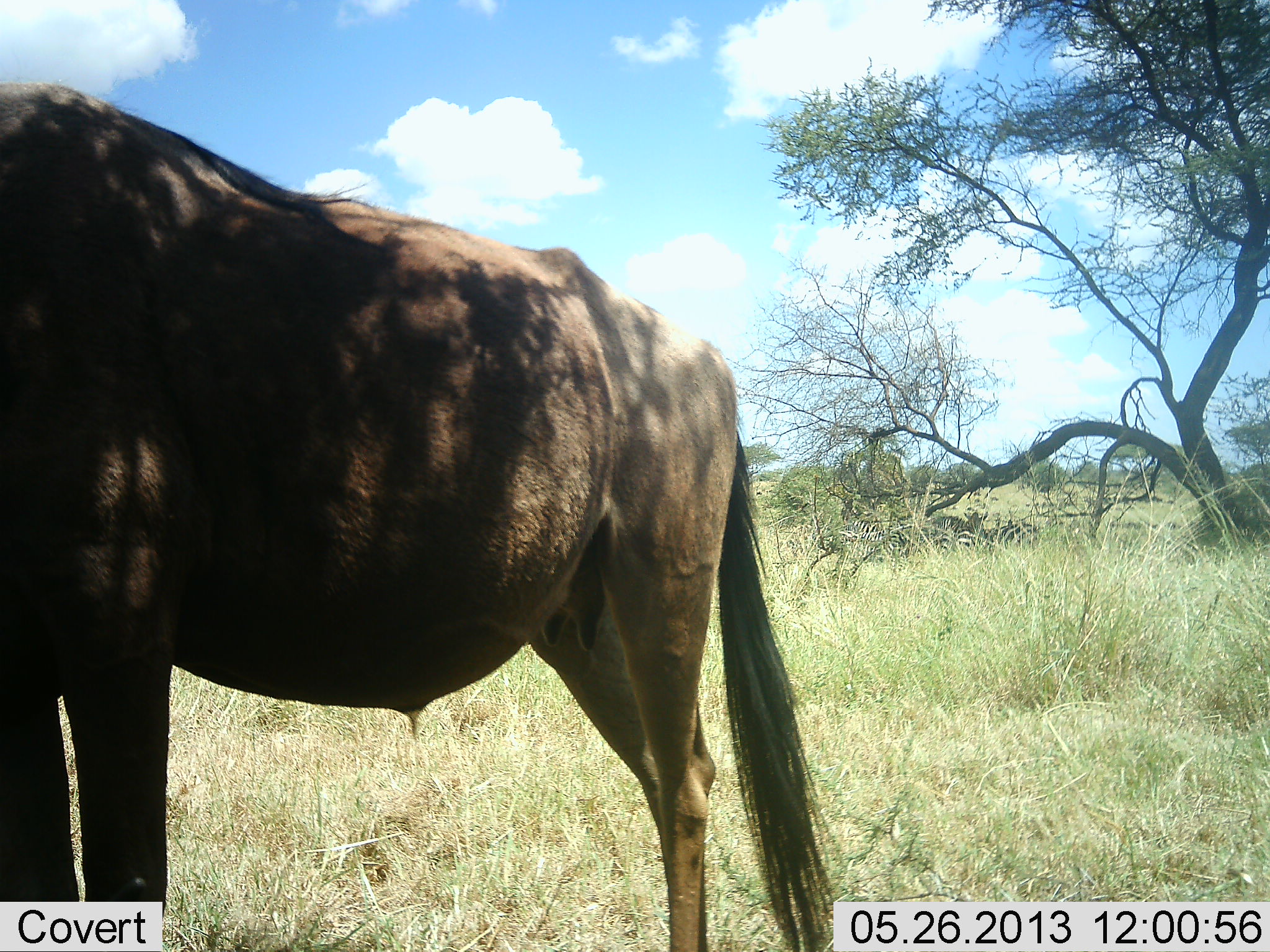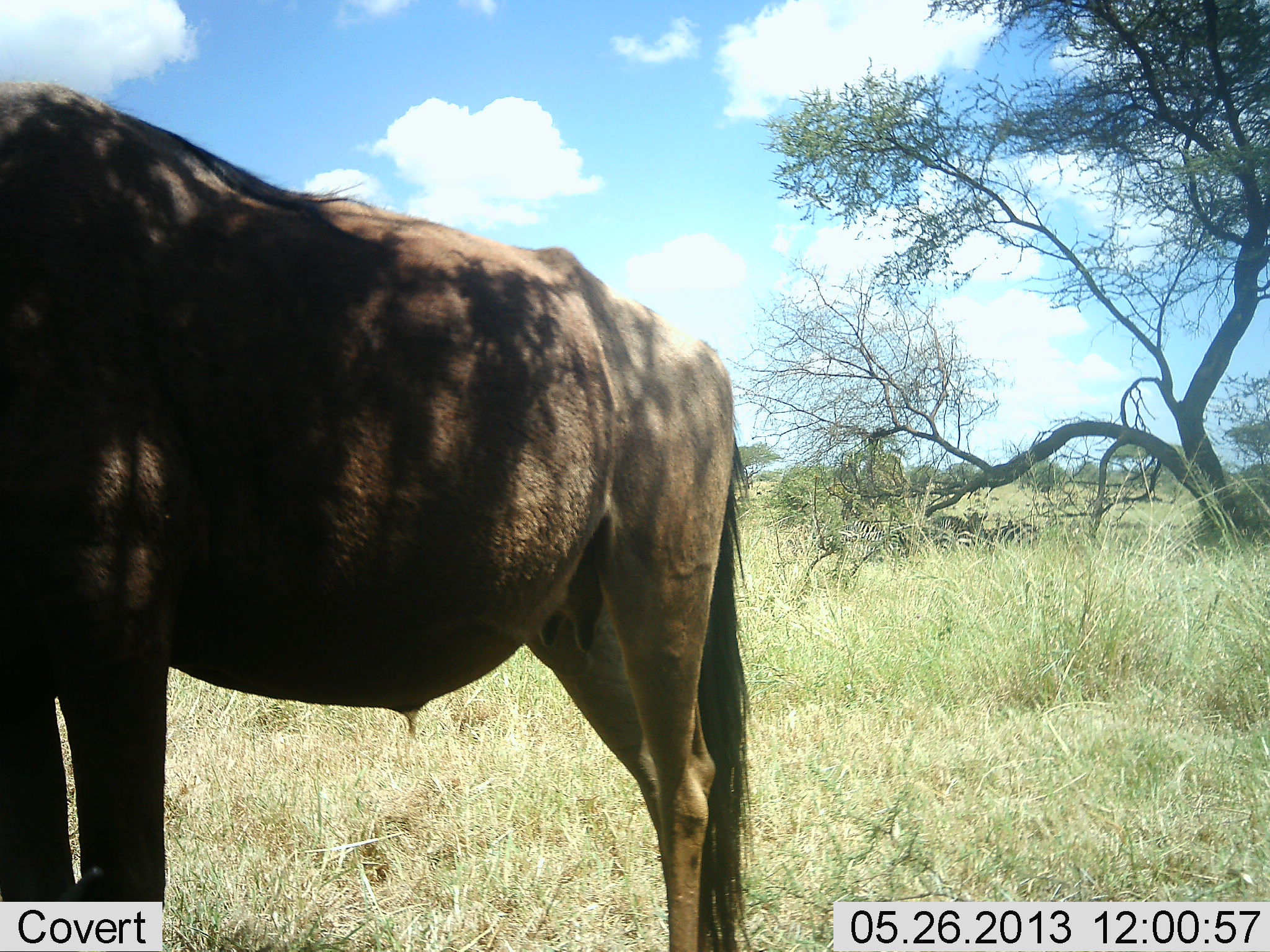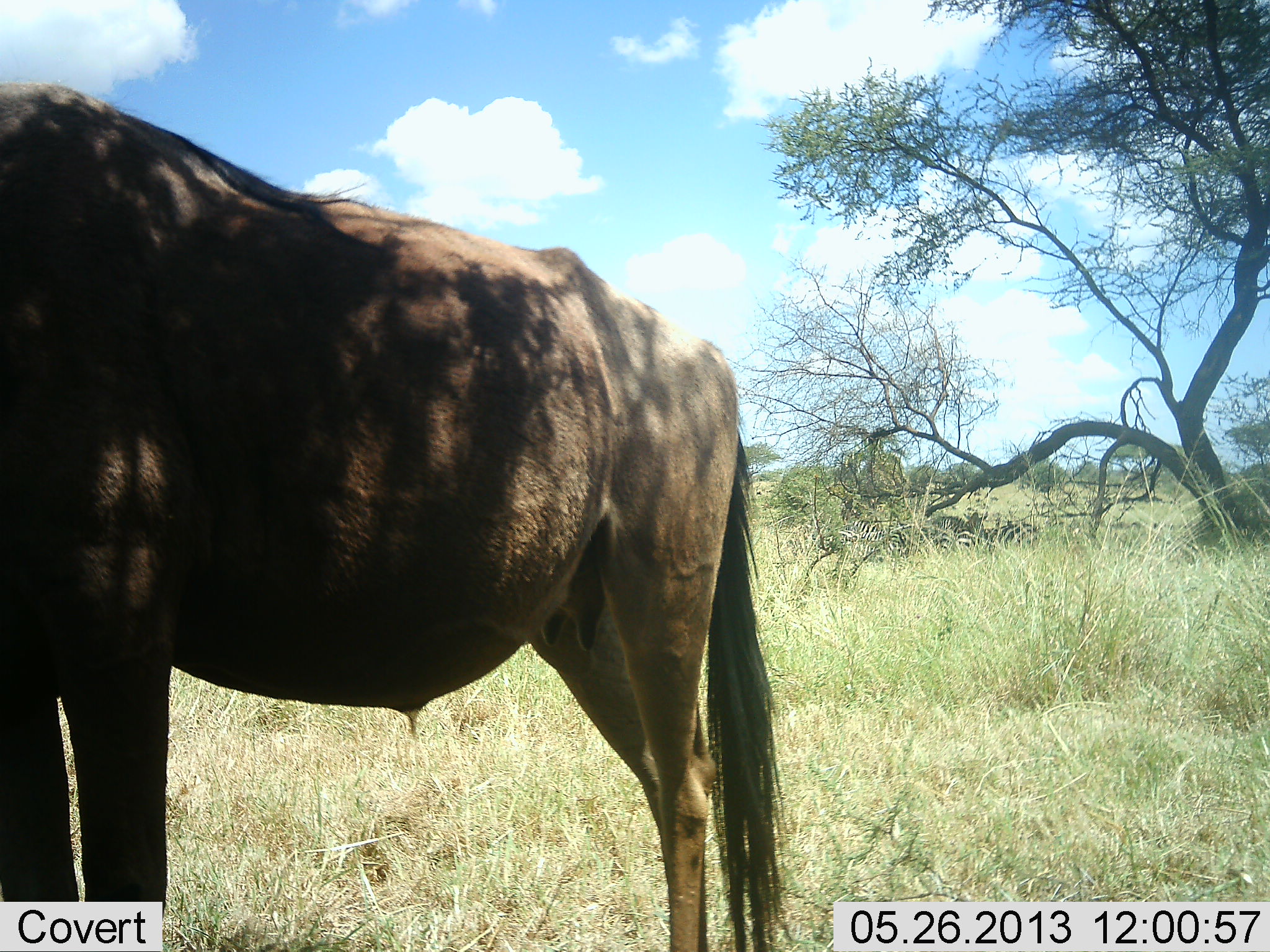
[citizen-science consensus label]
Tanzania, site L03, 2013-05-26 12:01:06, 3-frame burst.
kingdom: Animalia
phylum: Chordata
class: Mammalia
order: Artiodactyla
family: Bovidae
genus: Connochaetes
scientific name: Connochaetes taurinus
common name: blue wildebeest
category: wildebeest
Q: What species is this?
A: Wildebeest (blue wildebeest) (Connochaetes taurinus).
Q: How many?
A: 1.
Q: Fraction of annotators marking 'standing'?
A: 100%.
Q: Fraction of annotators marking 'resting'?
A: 8%.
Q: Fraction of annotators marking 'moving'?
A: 8%.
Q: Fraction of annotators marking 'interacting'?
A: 0%.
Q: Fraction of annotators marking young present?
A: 0%.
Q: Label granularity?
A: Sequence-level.